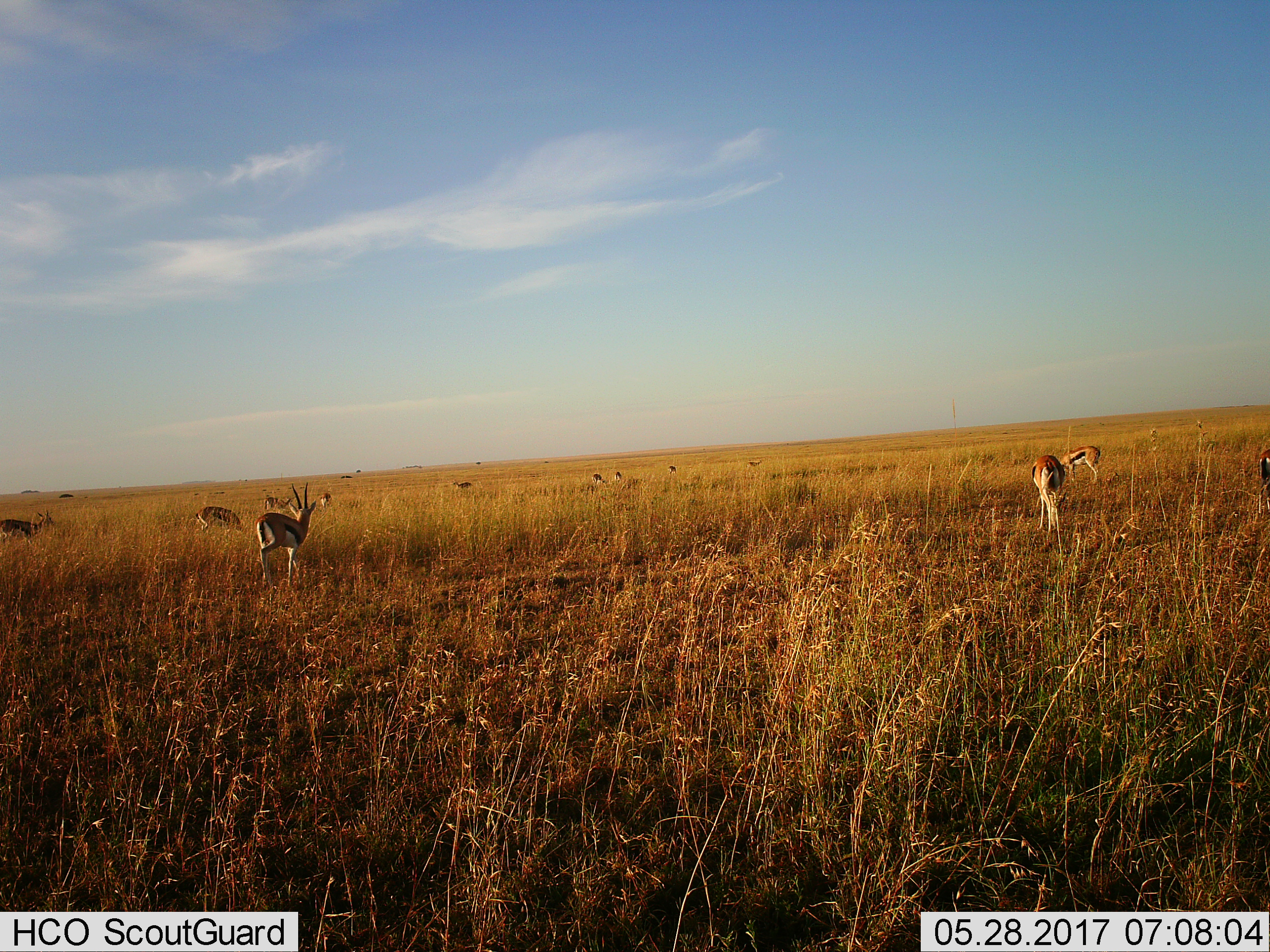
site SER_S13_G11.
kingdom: Animalia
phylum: Chordata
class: Mammalia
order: Artiodactyla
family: Bovidae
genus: Eudorcas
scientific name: Eudorcas thomsonii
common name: thomson's gazelle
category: gazellethomsons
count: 11-50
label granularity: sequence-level